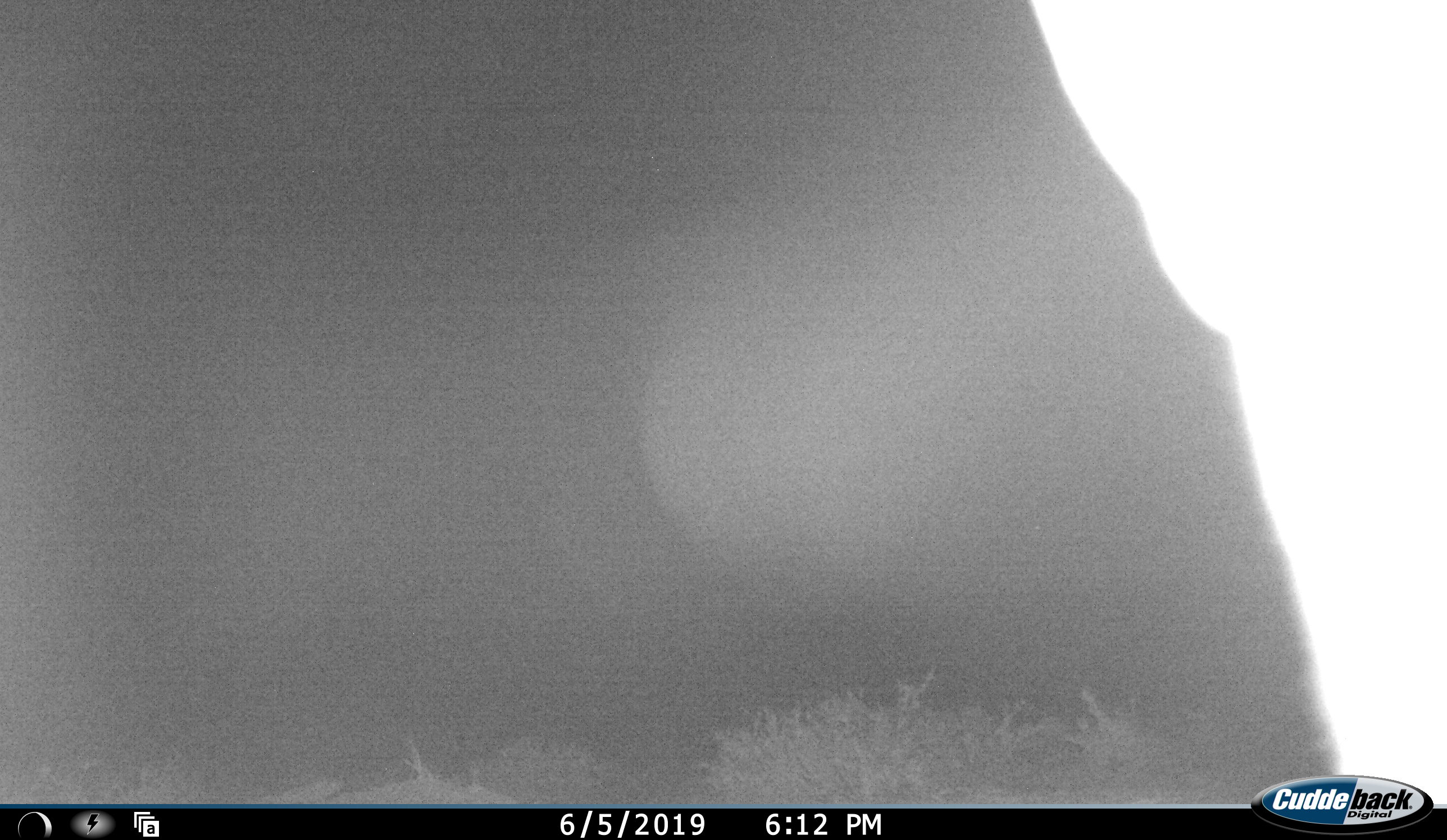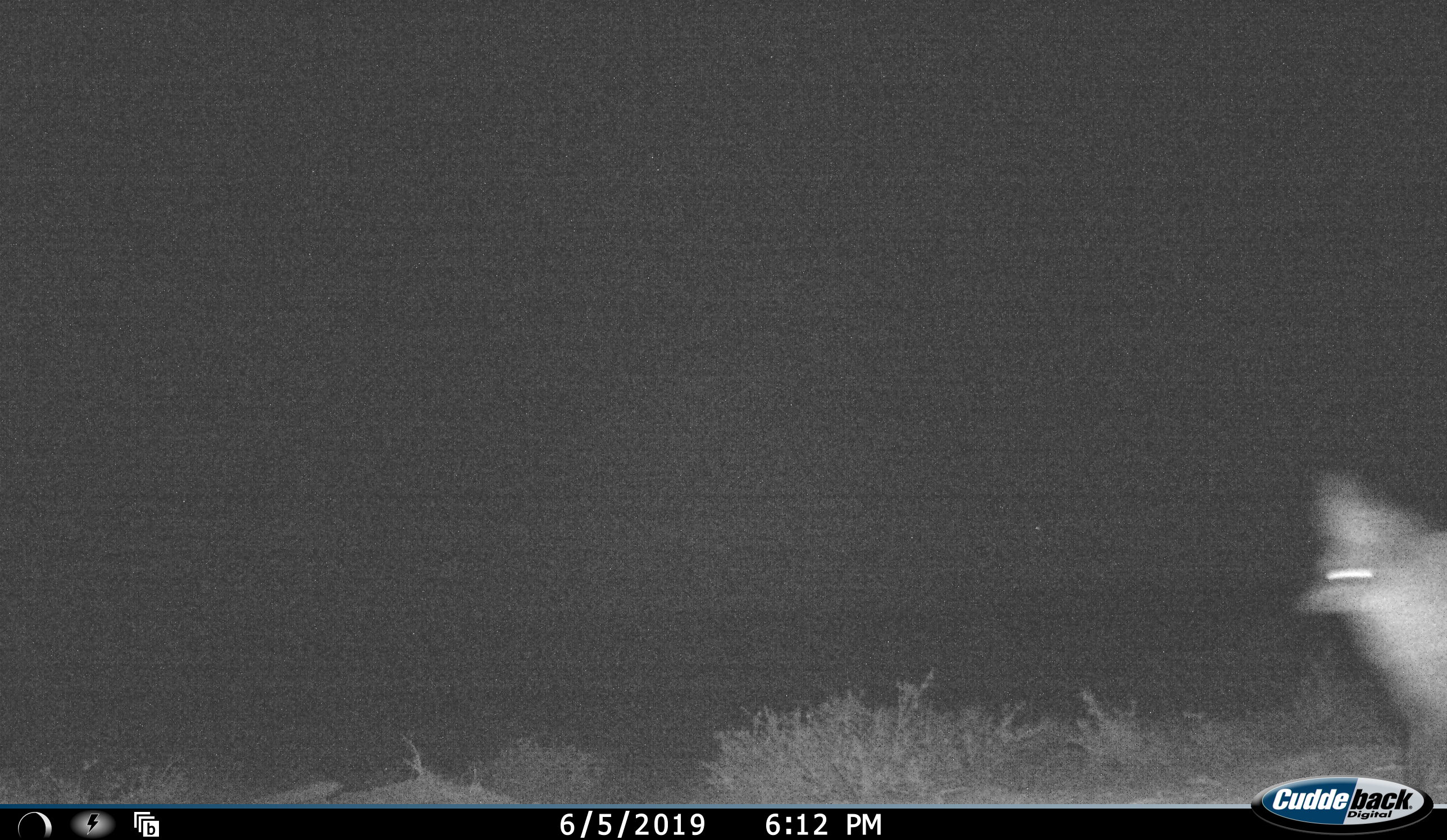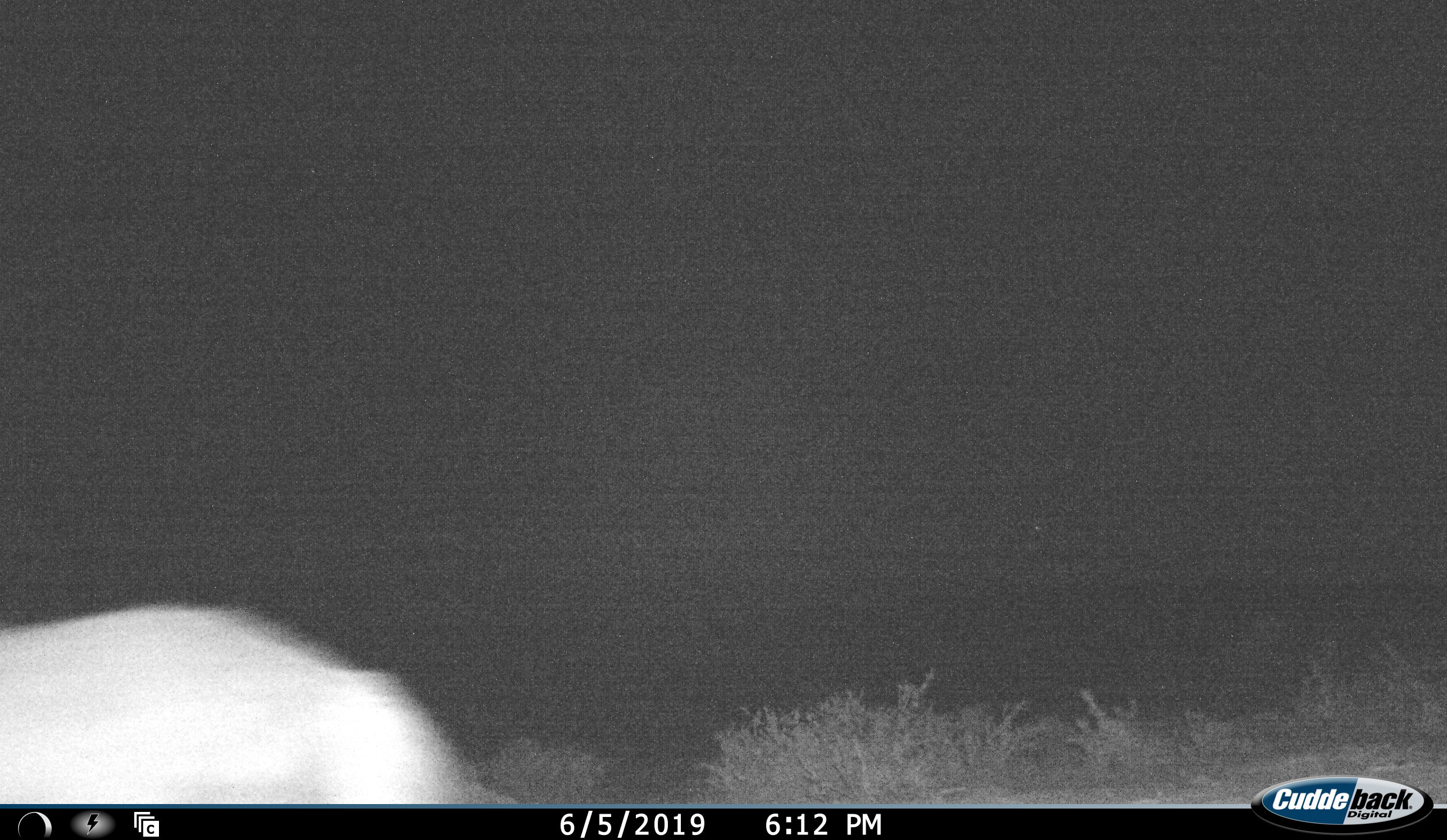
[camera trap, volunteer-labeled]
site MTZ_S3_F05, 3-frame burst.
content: unidentified animal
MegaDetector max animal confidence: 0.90